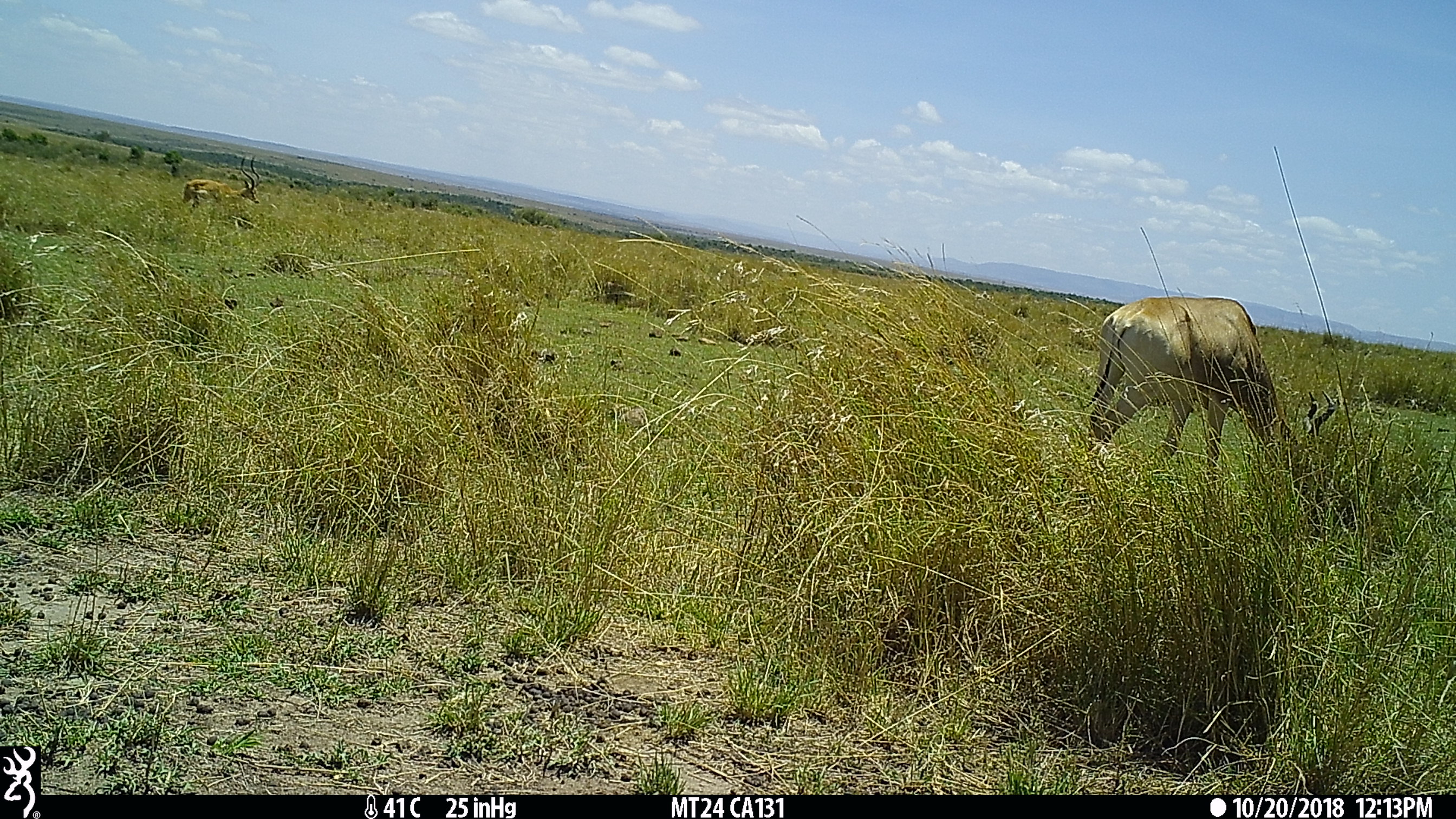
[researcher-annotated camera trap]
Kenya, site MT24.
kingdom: Animalia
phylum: Chordata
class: Mammalia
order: Artiodactyla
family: Bovidae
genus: Aepyceros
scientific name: Aepyceros melampus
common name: impala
Impala (Aepyceros melampus).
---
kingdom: Animalia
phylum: Chordata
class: Mammalia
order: Artiodactyla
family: Bovidae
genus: Alcelaphus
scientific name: Alcelaphus buselaphus cokii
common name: coke's hartebeest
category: hartebeest cokes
Hartebeest cokes (coke's hartebeest) (Alcelaphus buselaphus cokii).